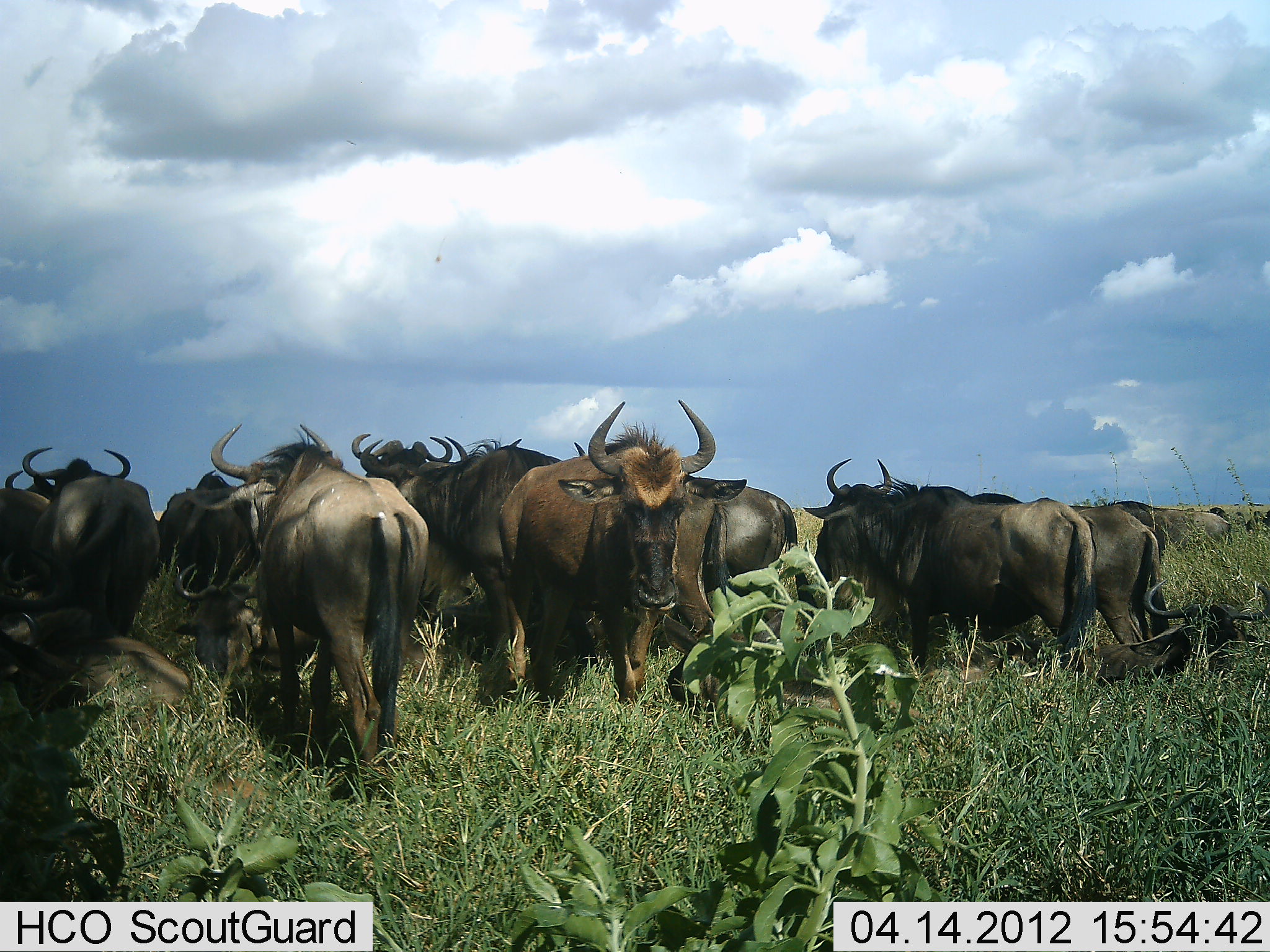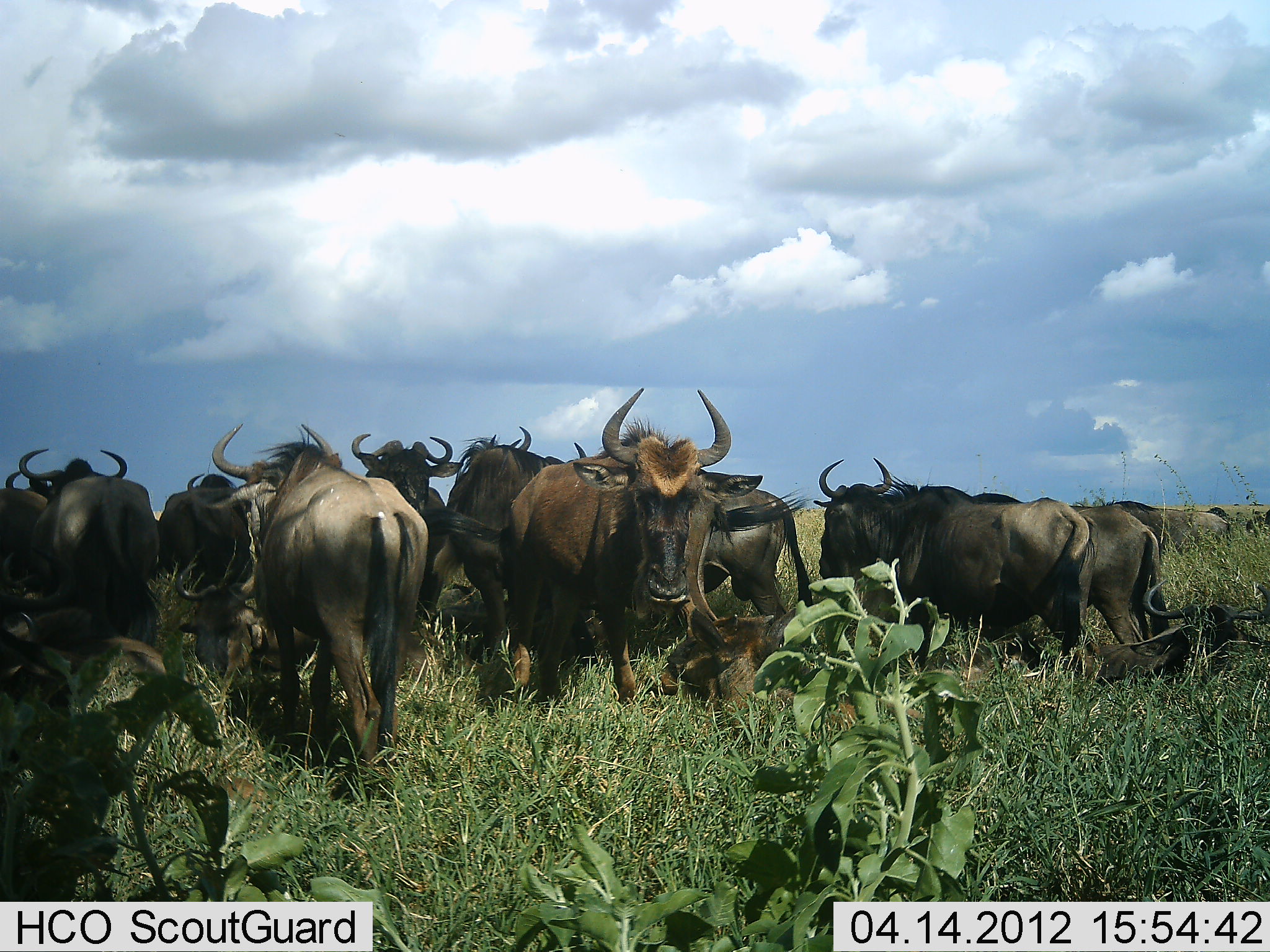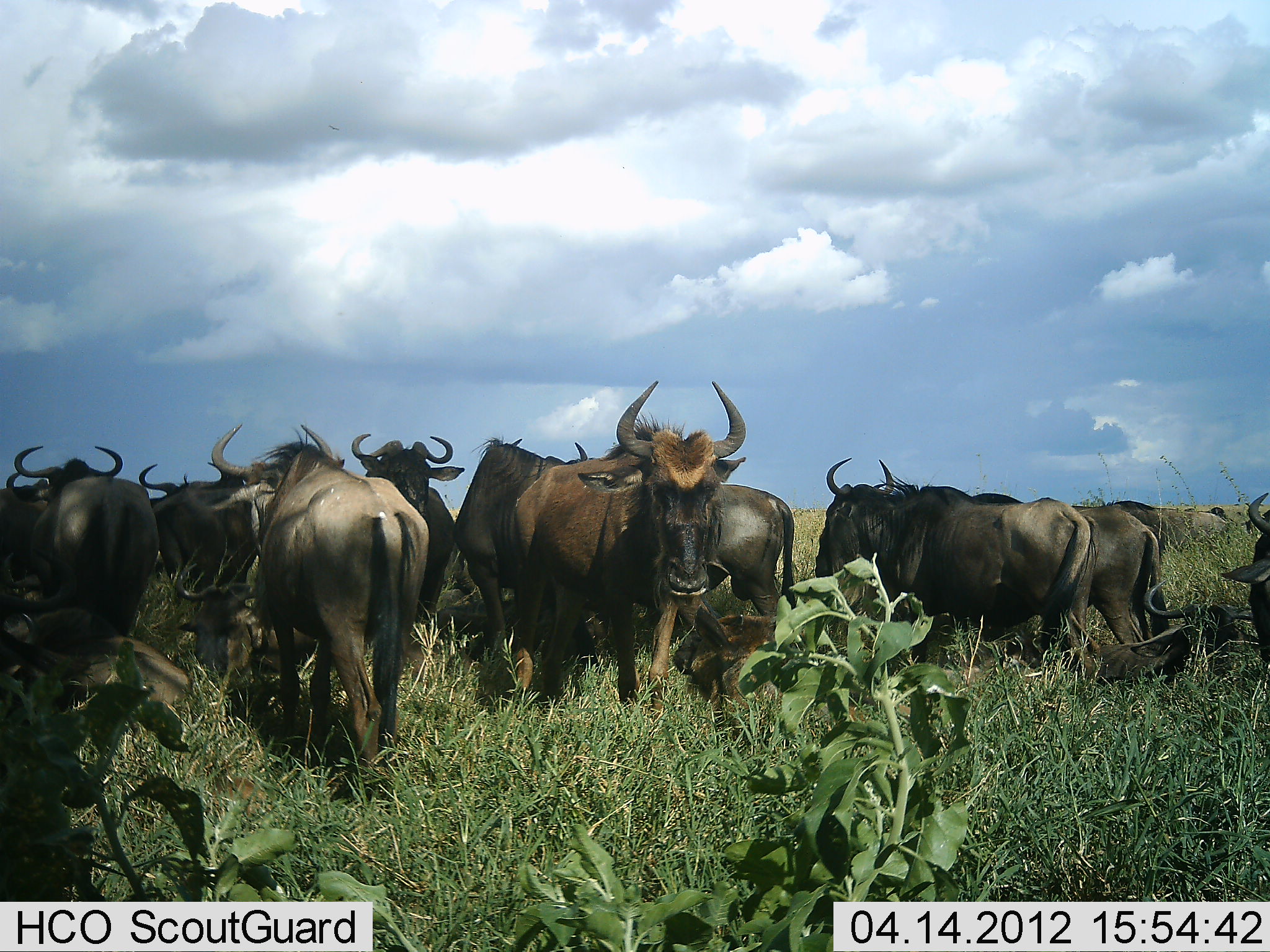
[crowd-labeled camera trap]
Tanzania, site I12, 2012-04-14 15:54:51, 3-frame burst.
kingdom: Animalia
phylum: Chordata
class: Mammalia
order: Artiodactyla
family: Bovidae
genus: Connochaetes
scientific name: Connochaetes taurinus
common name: blue wildebeest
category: wildebeest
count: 11-50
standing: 94%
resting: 39%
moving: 18%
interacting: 0%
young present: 9%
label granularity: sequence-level